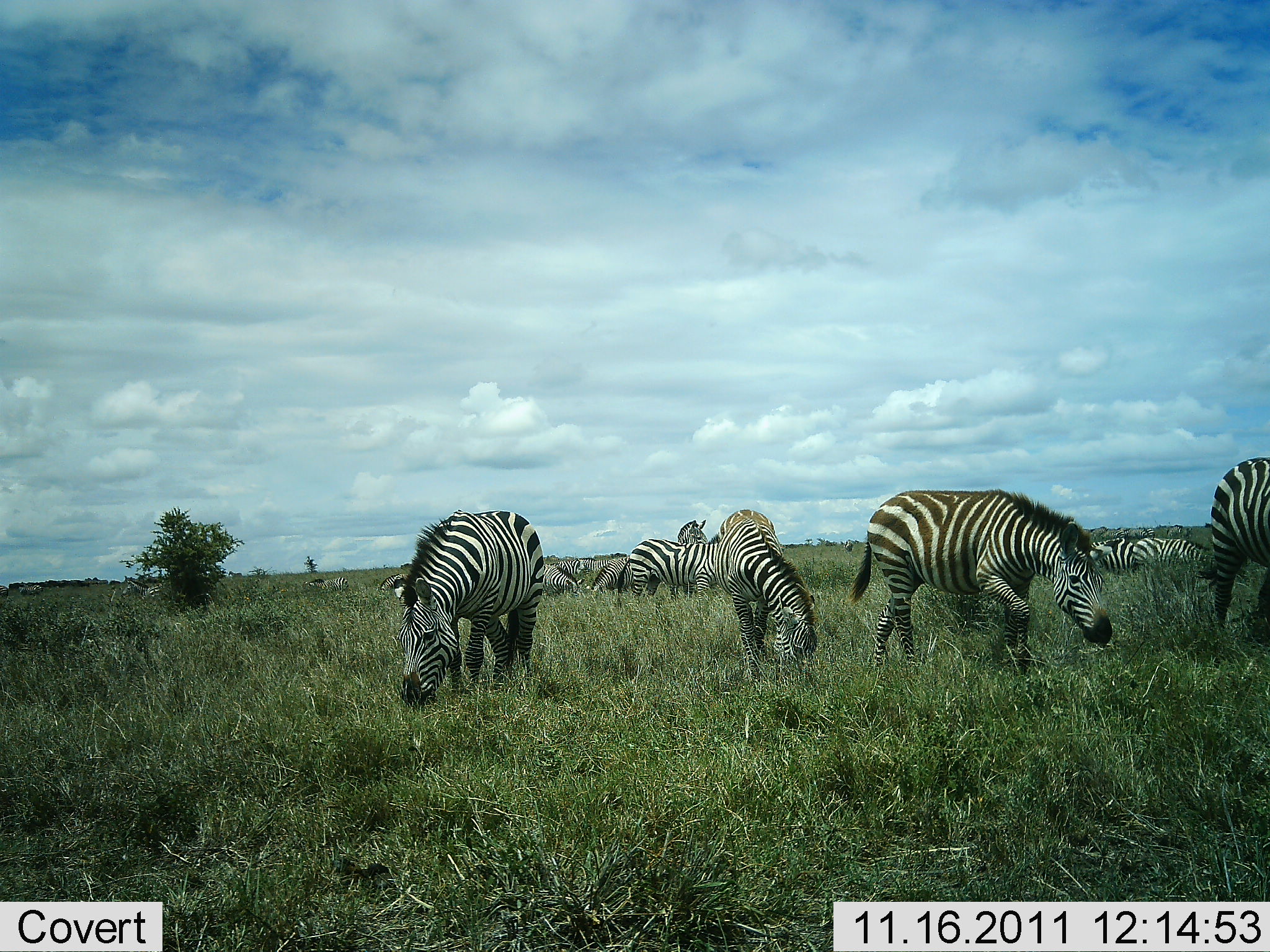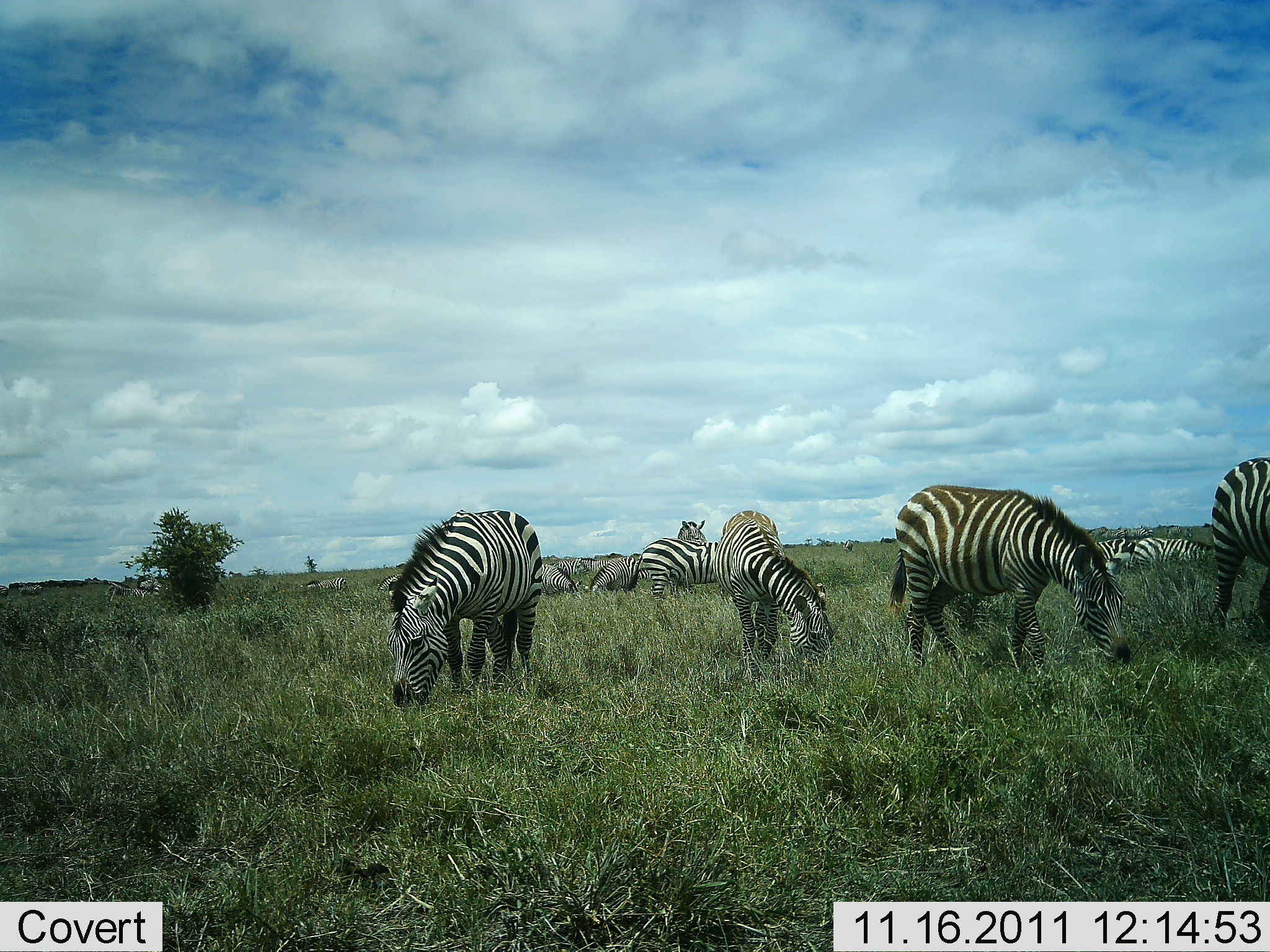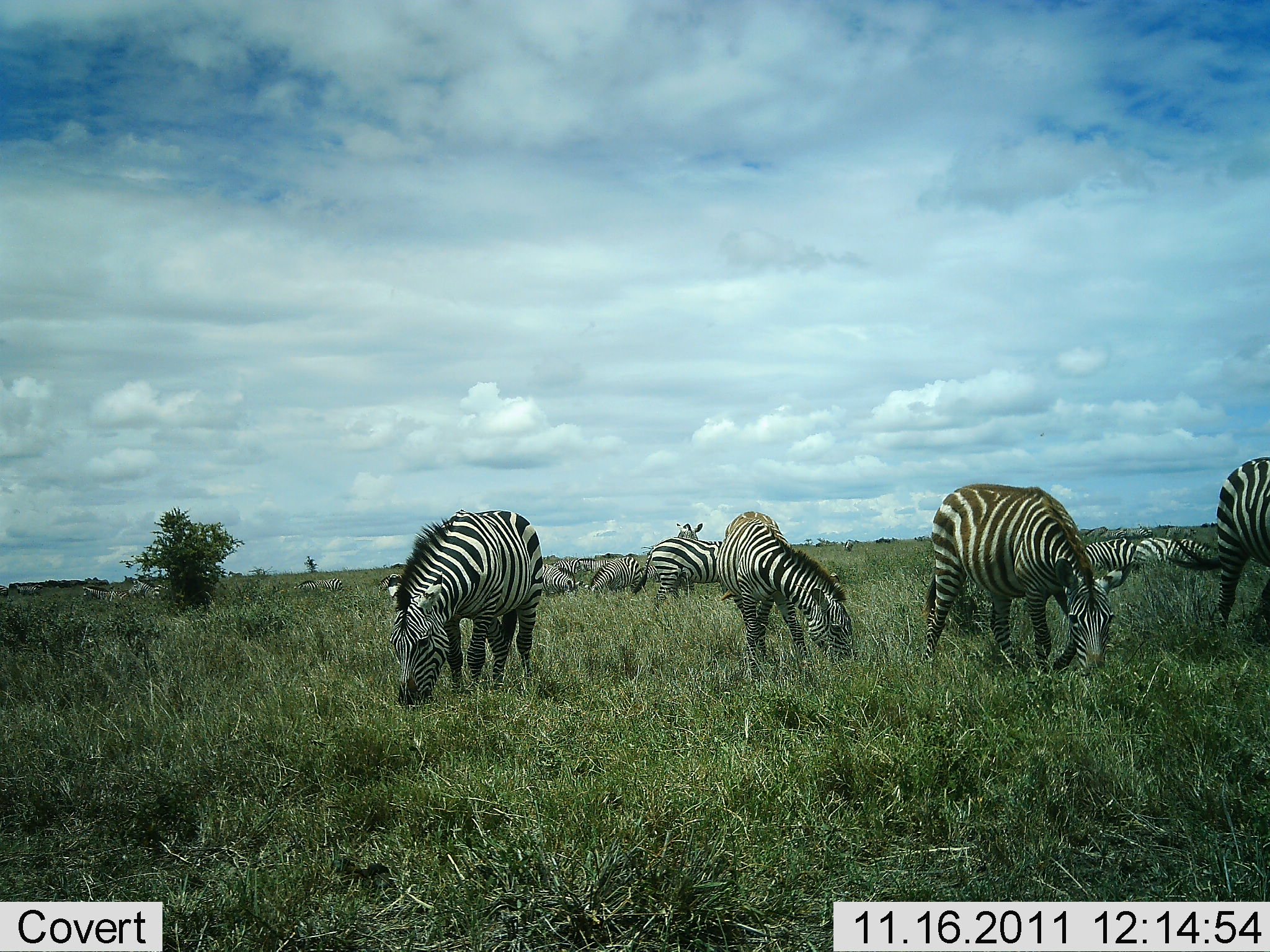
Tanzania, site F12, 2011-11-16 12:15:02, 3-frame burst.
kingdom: Animalia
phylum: Chordata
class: Mammalia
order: Perissodactyla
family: Equidae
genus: Equus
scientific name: Equus quagga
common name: plains zebra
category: zebra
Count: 11-50.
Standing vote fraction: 20%.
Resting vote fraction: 0%.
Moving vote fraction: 20%.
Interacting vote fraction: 0%.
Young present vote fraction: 0%.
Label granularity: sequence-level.